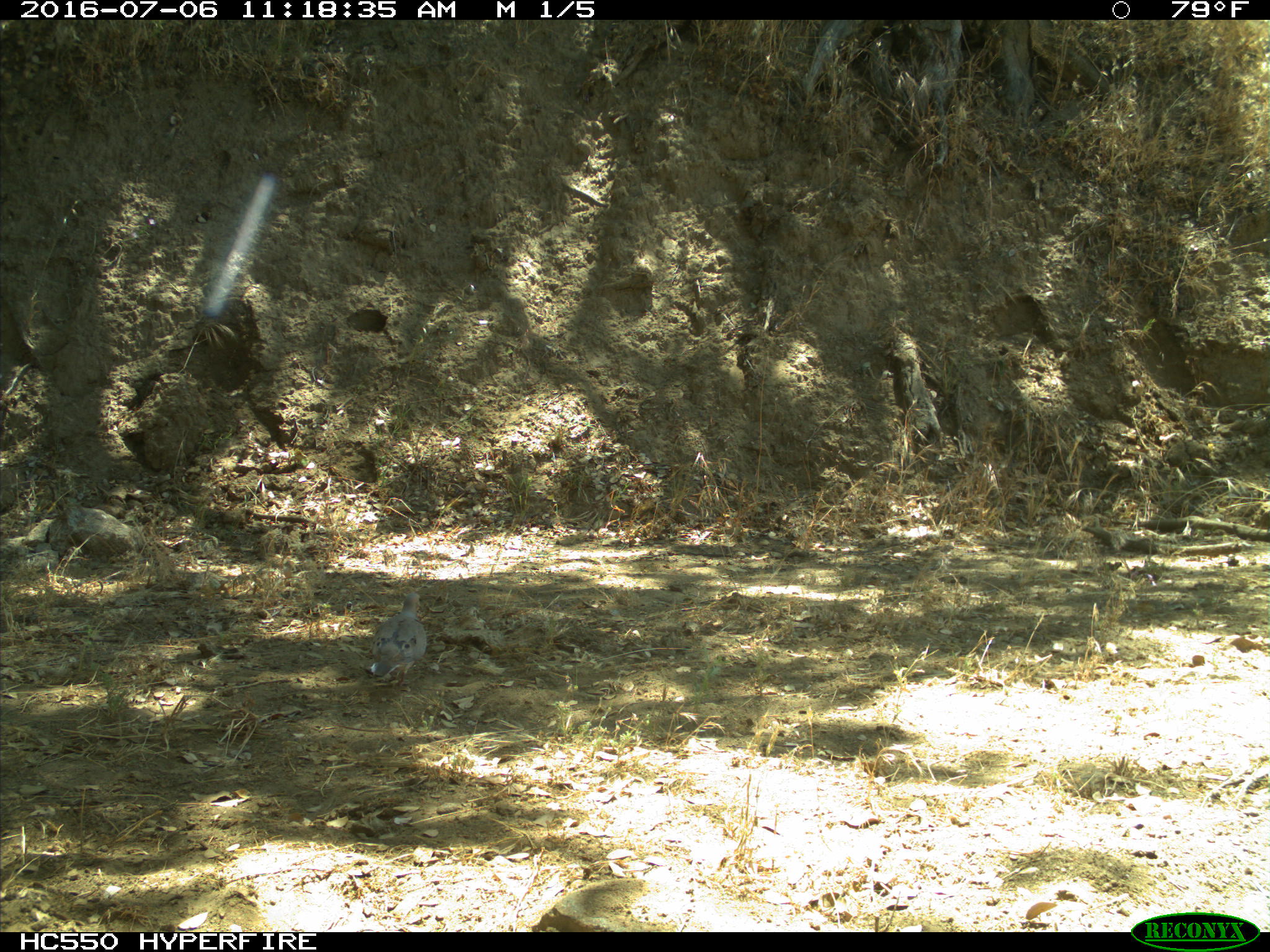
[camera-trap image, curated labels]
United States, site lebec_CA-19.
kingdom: Animalia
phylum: Chordata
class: Aves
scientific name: Aves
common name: birds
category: unidentified bird